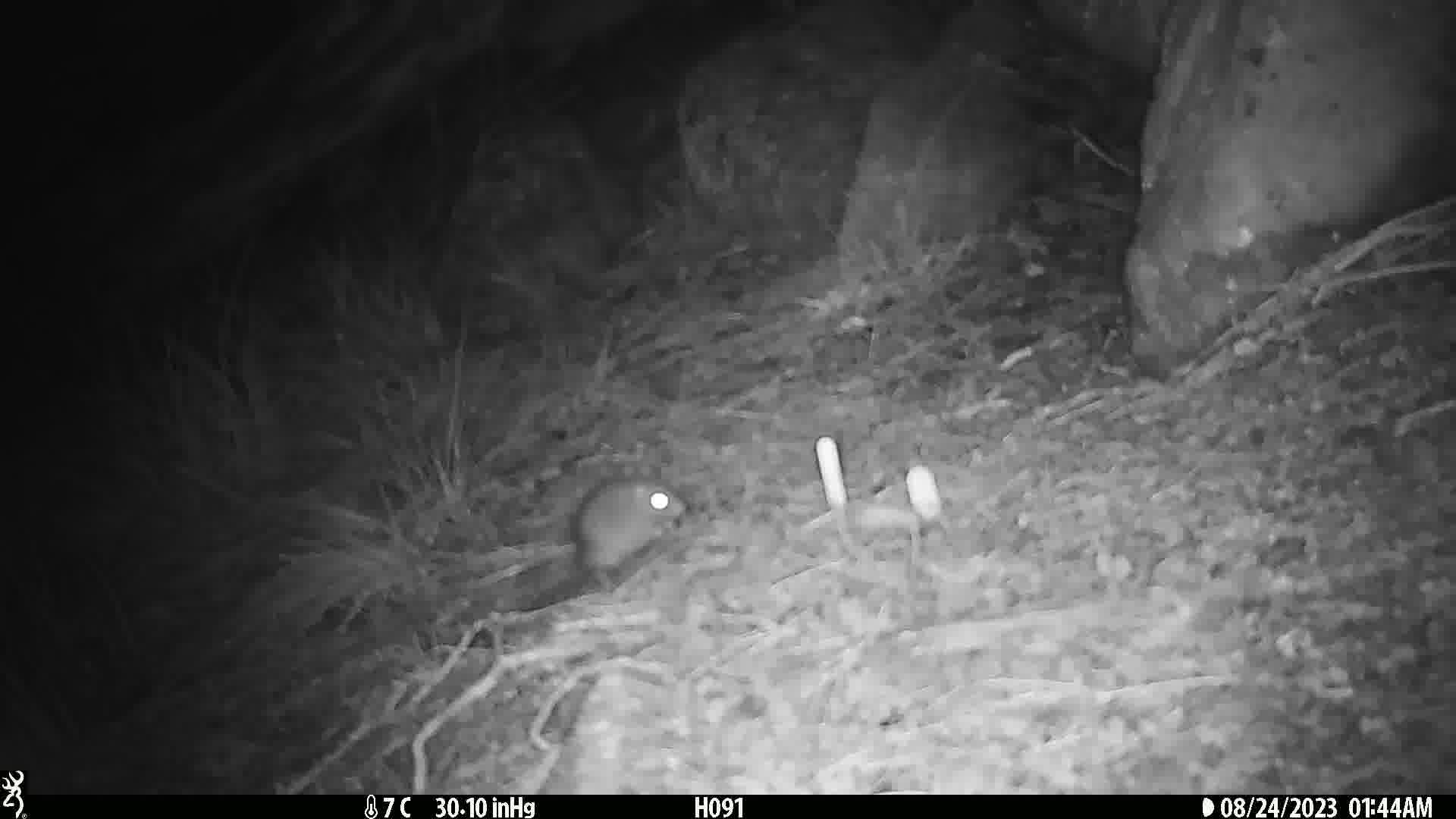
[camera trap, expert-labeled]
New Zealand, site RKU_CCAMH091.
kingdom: Animalia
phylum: Chordata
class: Mammalia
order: Rodentia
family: Muridae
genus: Rattus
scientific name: Rattus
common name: rat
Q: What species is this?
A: Rat (Rattus).